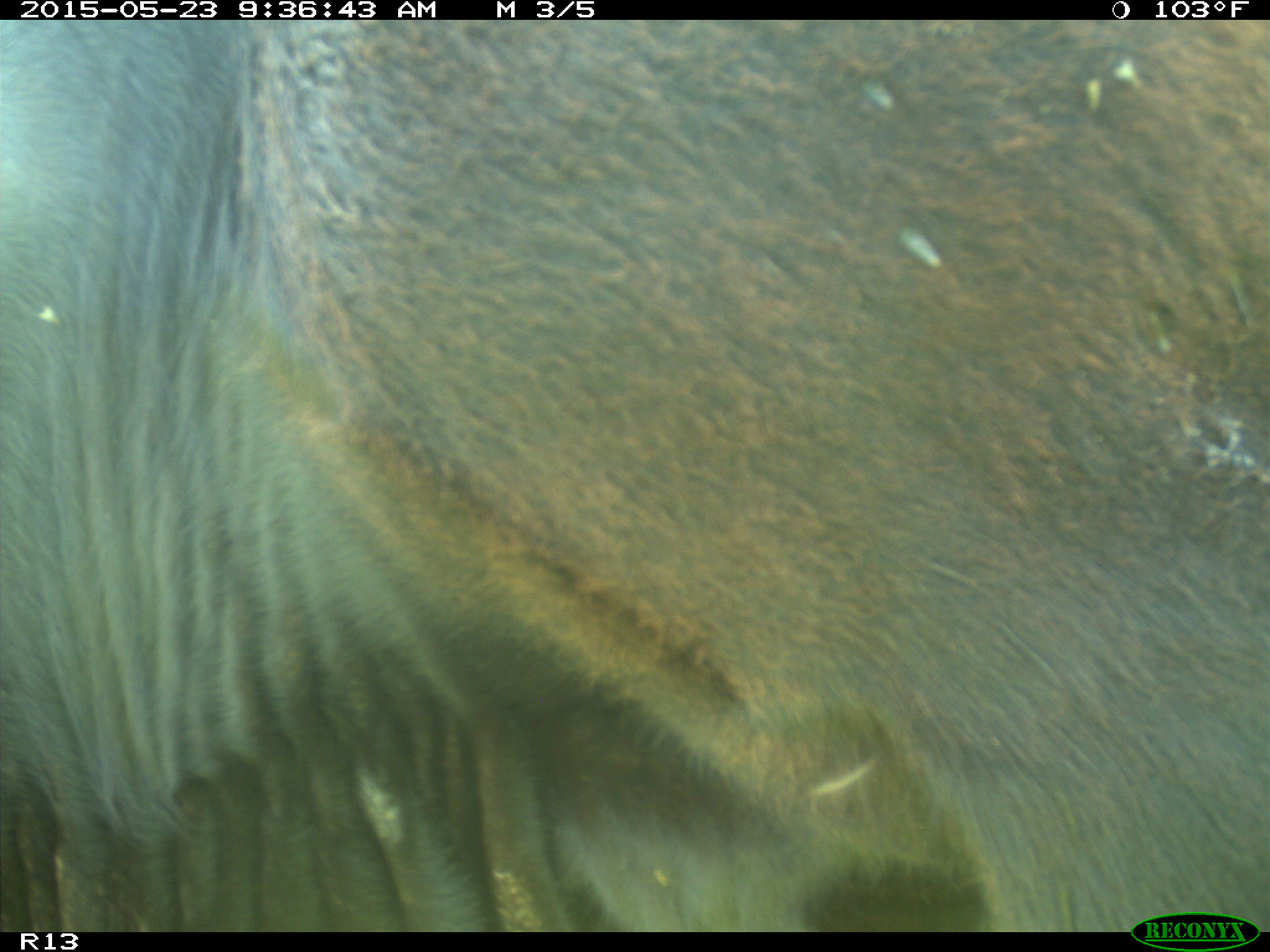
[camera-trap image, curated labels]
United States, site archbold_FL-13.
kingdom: Animalia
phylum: Chordata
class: Mammalia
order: Artiodactyla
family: Bovidae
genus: Bos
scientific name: Bos taurus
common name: domestic cow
Bos taurus (domestic cow).